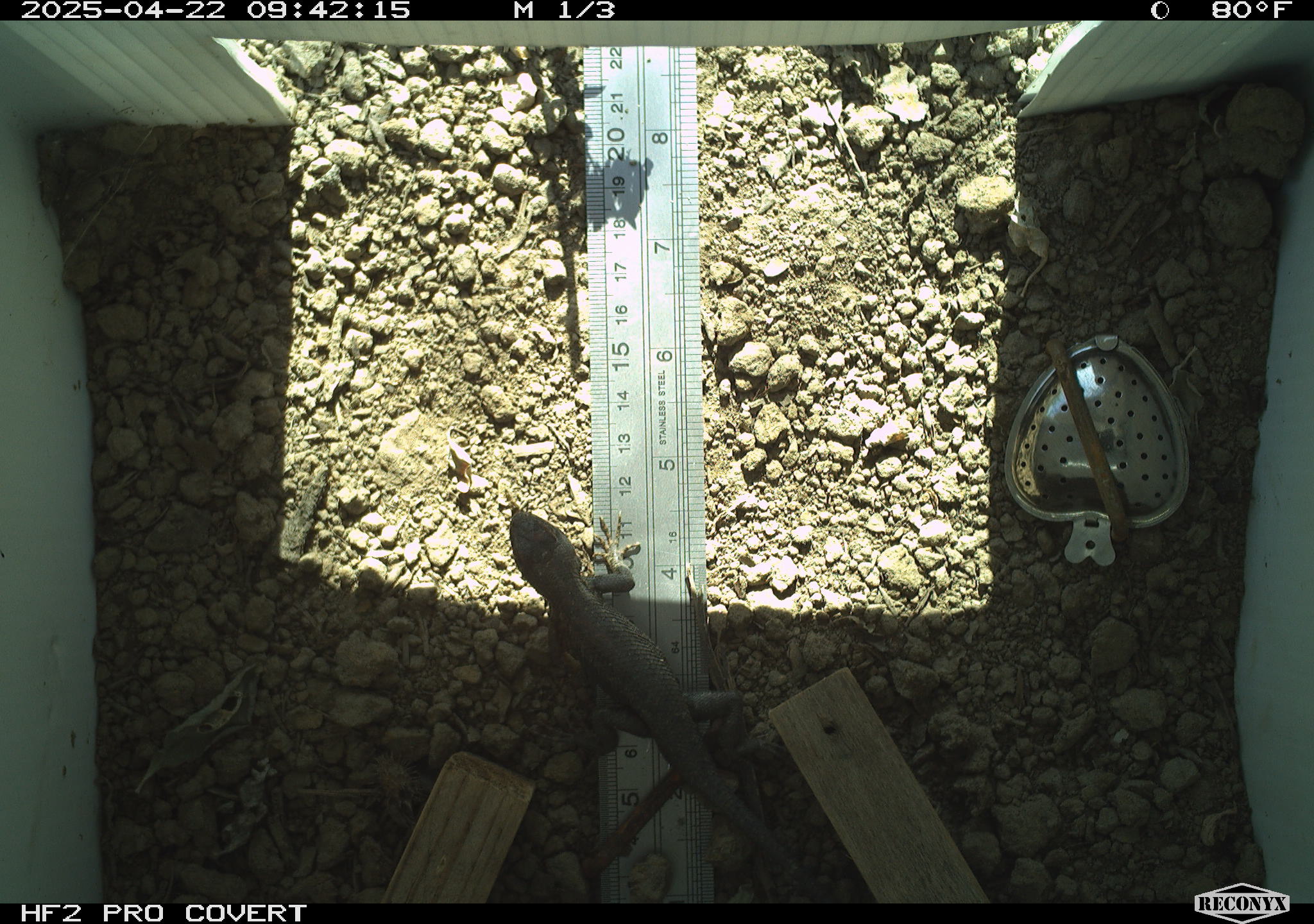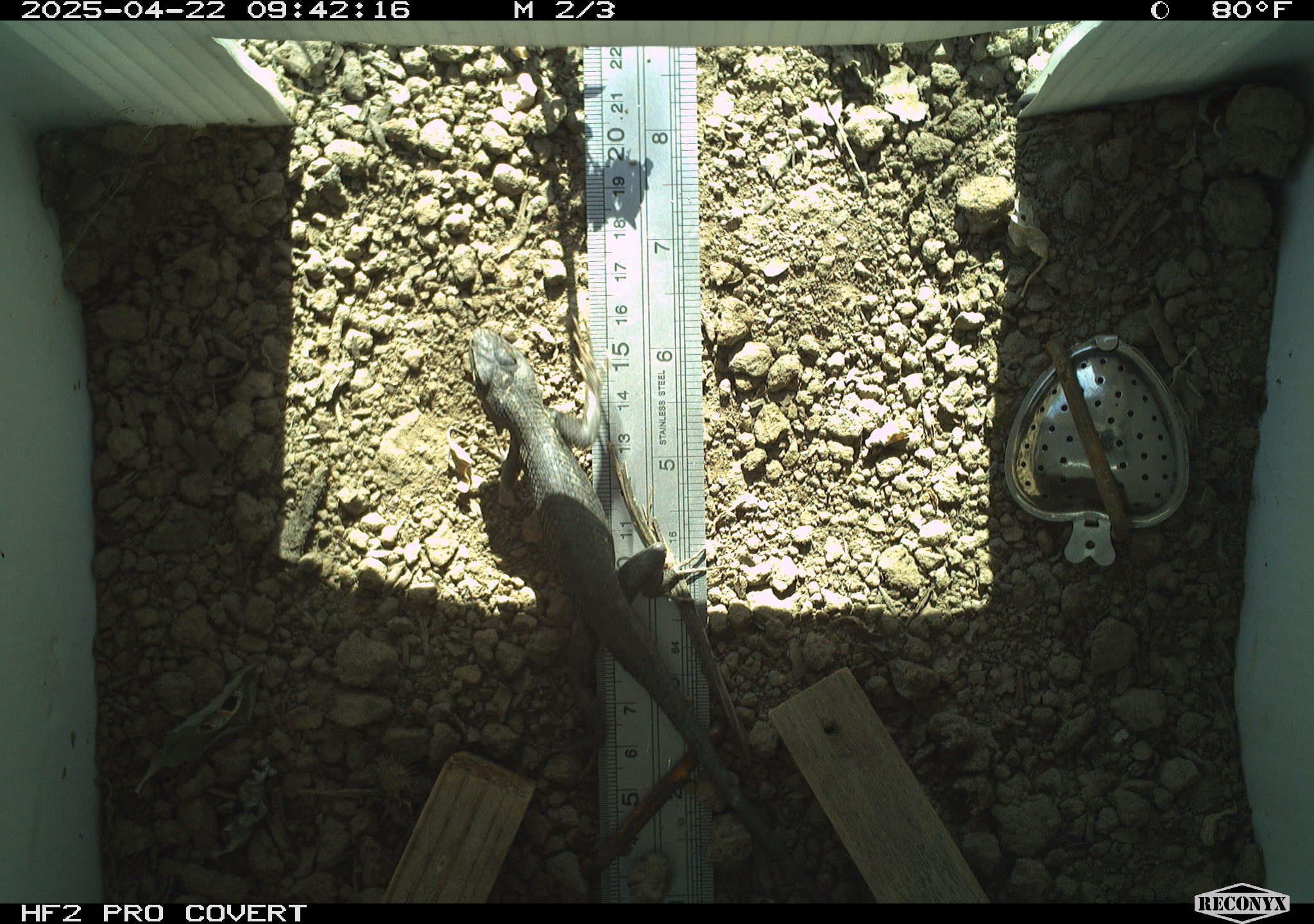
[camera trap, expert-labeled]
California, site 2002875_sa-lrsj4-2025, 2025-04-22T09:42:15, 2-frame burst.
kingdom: Animalia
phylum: Chordata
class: Reptilia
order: Squamata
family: Phrynosomatidae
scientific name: Phrynosomatidae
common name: north american spiny lizards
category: sceloporus/uta species